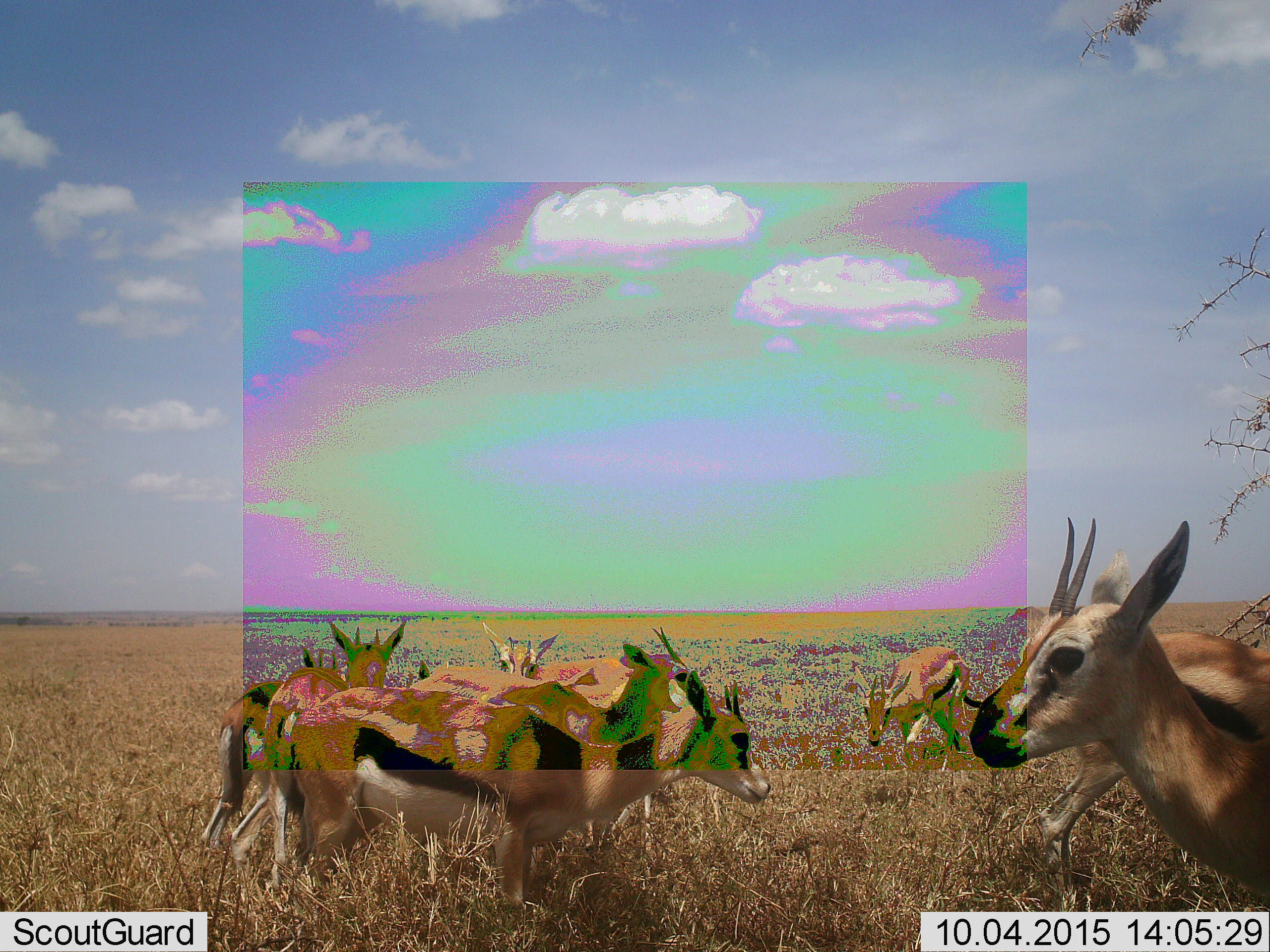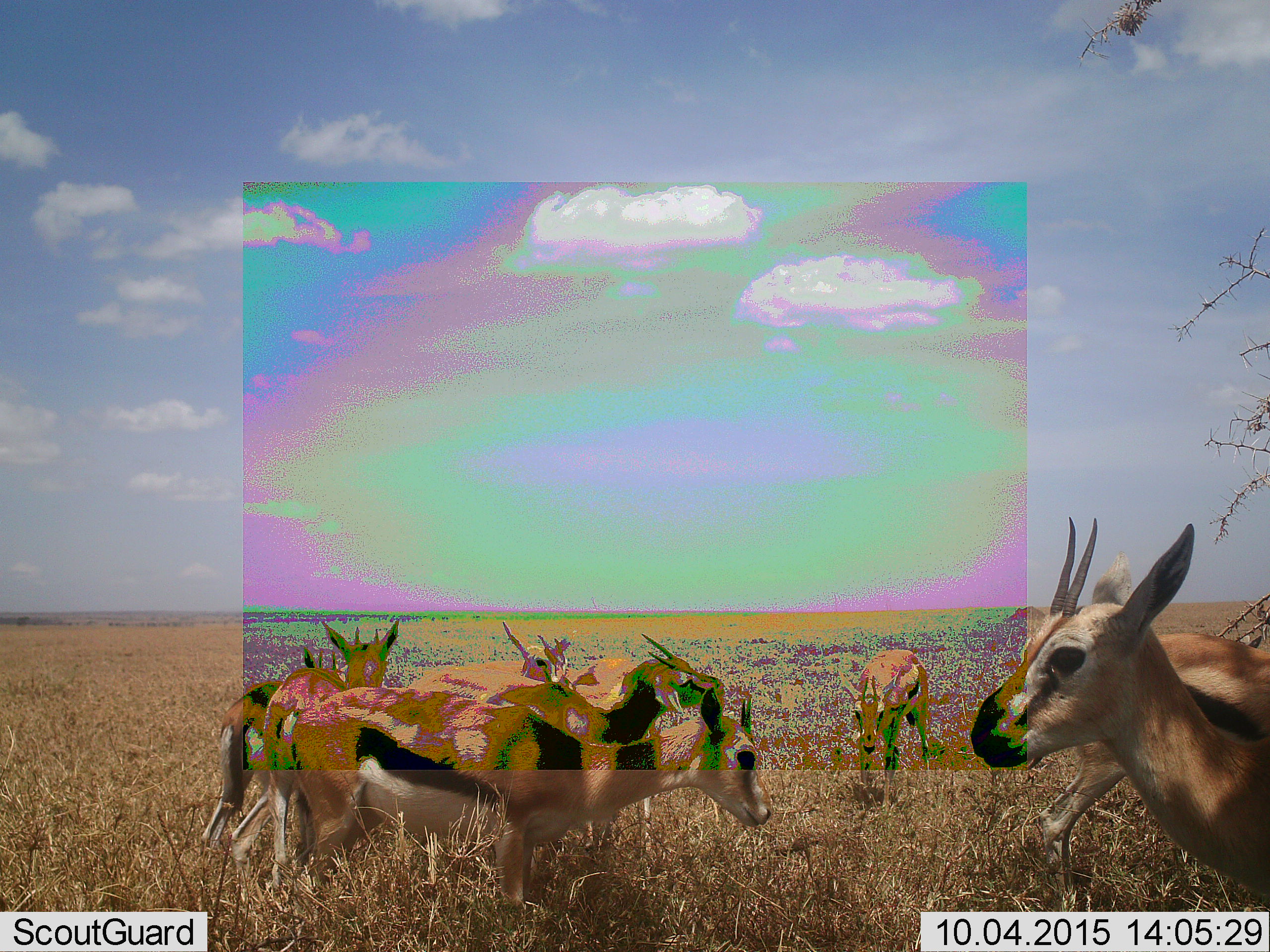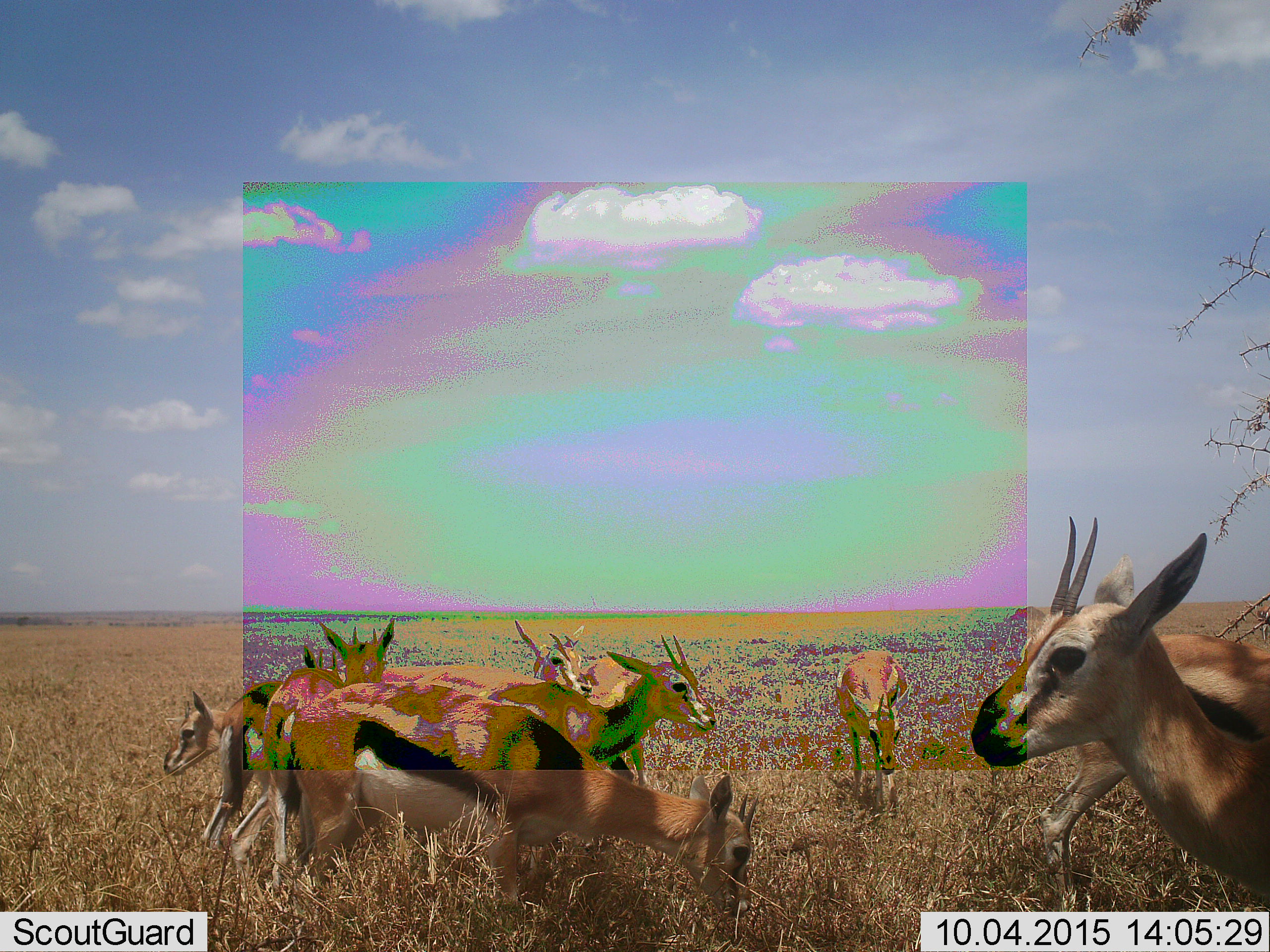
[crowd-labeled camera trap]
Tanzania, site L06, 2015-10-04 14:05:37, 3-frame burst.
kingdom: Animalia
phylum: Chordata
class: Mammalia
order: Artiodactyla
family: Bovidae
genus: Eudorcas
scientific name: Eudorcas thomsonii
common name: thomson's gazelle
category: gazellethomsons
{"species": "gazellethomsons (thomson's gazelle) (Eudorcas thomsonii)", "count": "9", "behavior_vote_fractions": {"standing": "89%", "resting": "0%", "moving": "56%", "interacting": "11%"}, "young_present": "0%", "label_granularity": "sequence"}